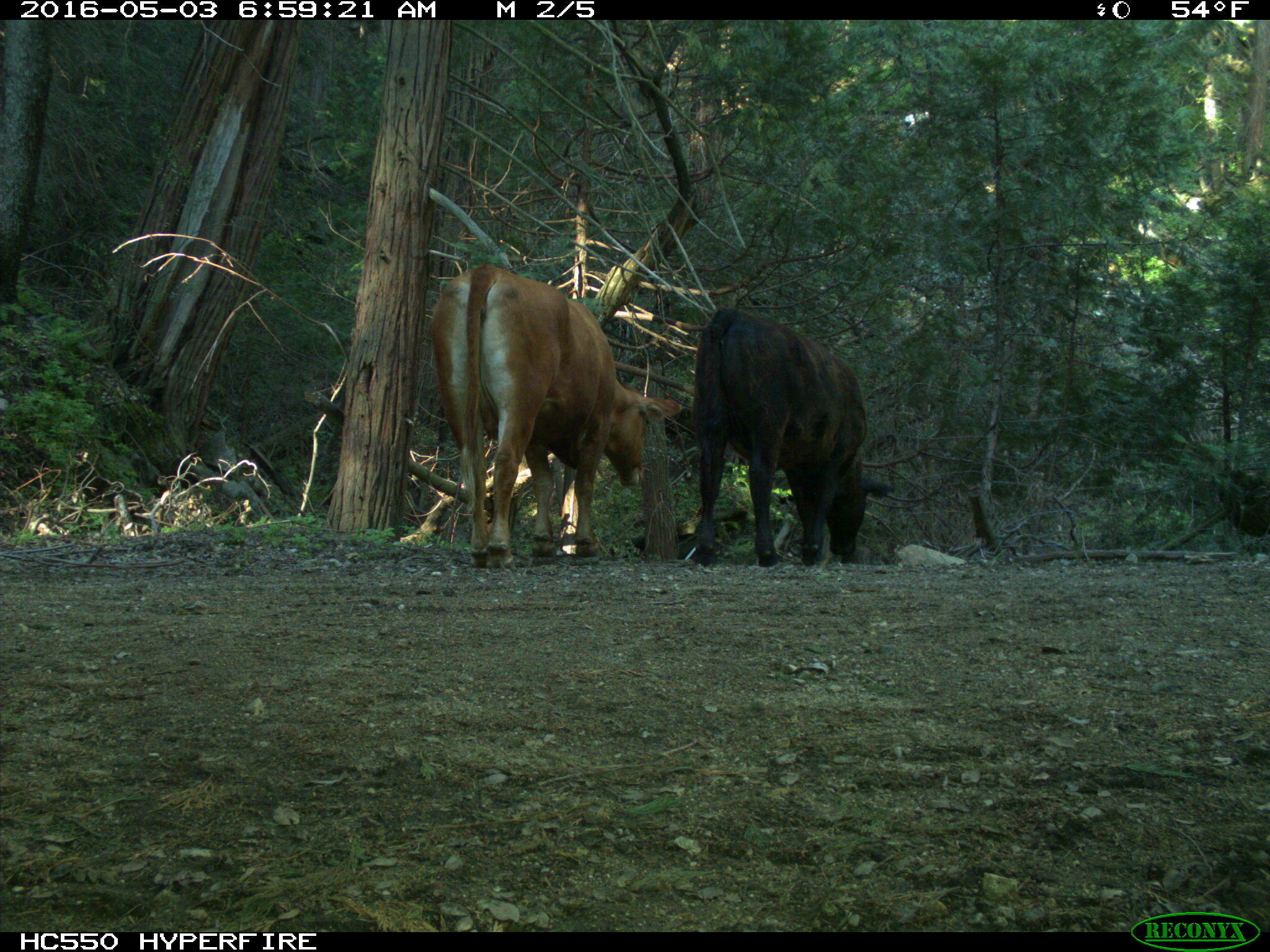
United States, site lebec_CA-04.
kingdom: Animalia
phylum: Chordata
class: Mammalia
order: Artiodactyla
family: Bovidae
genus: Bos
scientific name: Bos taurus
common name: domestic cow